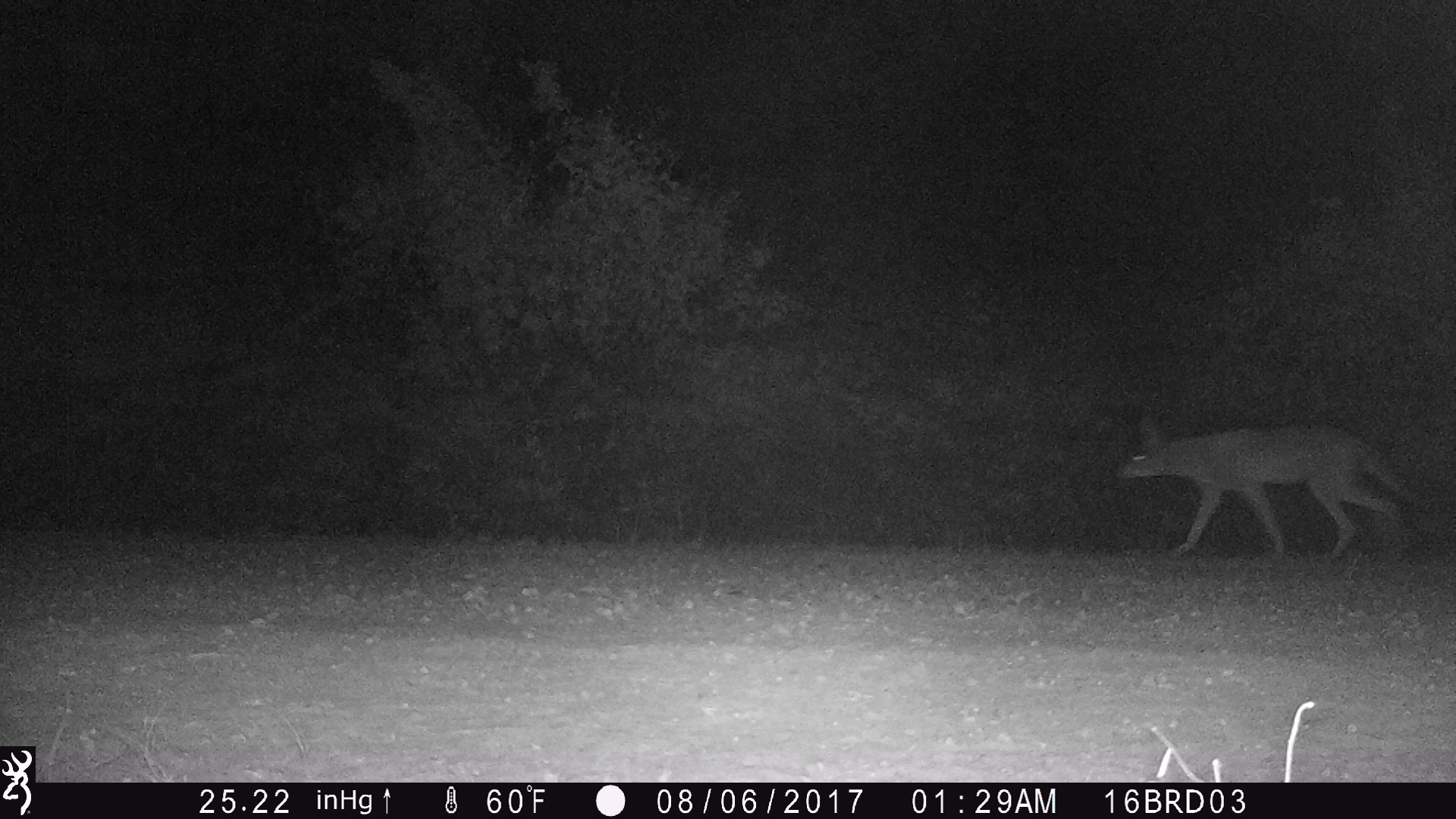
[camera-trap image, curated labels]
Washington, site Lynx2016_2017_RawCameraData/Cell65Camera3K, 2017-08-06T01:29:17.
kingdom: Animalia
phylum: Chordata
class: Mammalia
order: Carnivora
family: Canidae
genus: Canis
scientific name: Canis latrans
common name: coyote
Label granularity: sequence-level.